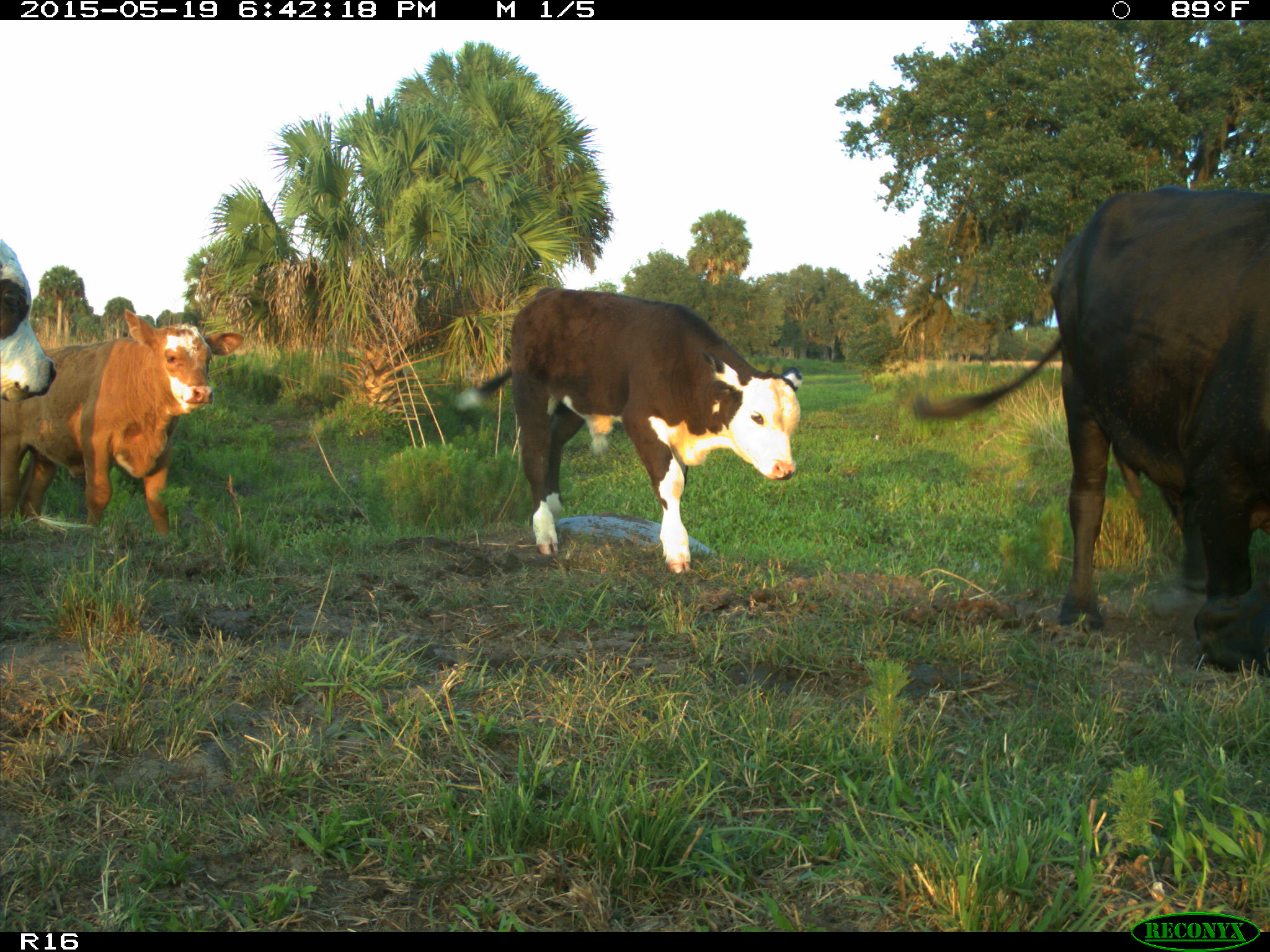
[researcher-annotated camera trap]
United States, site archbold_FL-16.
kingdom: Animalia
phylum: Chordata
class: Mammalia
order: Artiodactyla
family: Bovidae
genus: Bos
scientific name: Bos taurus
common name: domestic cow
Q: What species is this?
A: Bos taurus (domestic cow).